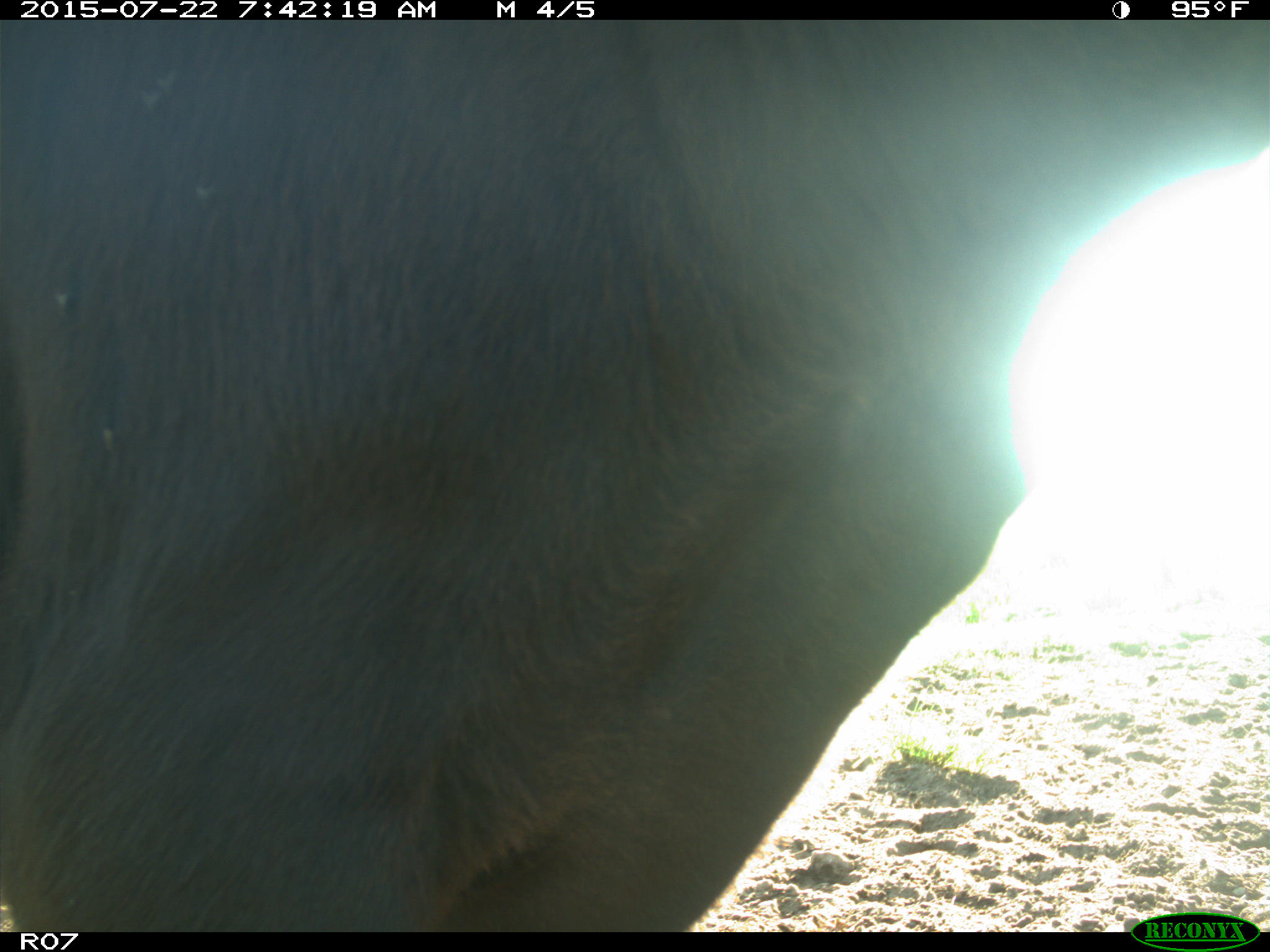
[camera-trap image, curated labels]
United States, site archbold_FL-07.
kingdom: Animalia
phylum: Chordata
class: Mammalia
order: Artiodactyla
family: Bovidae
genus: Bos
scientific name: Bos taurus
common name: domestic cow